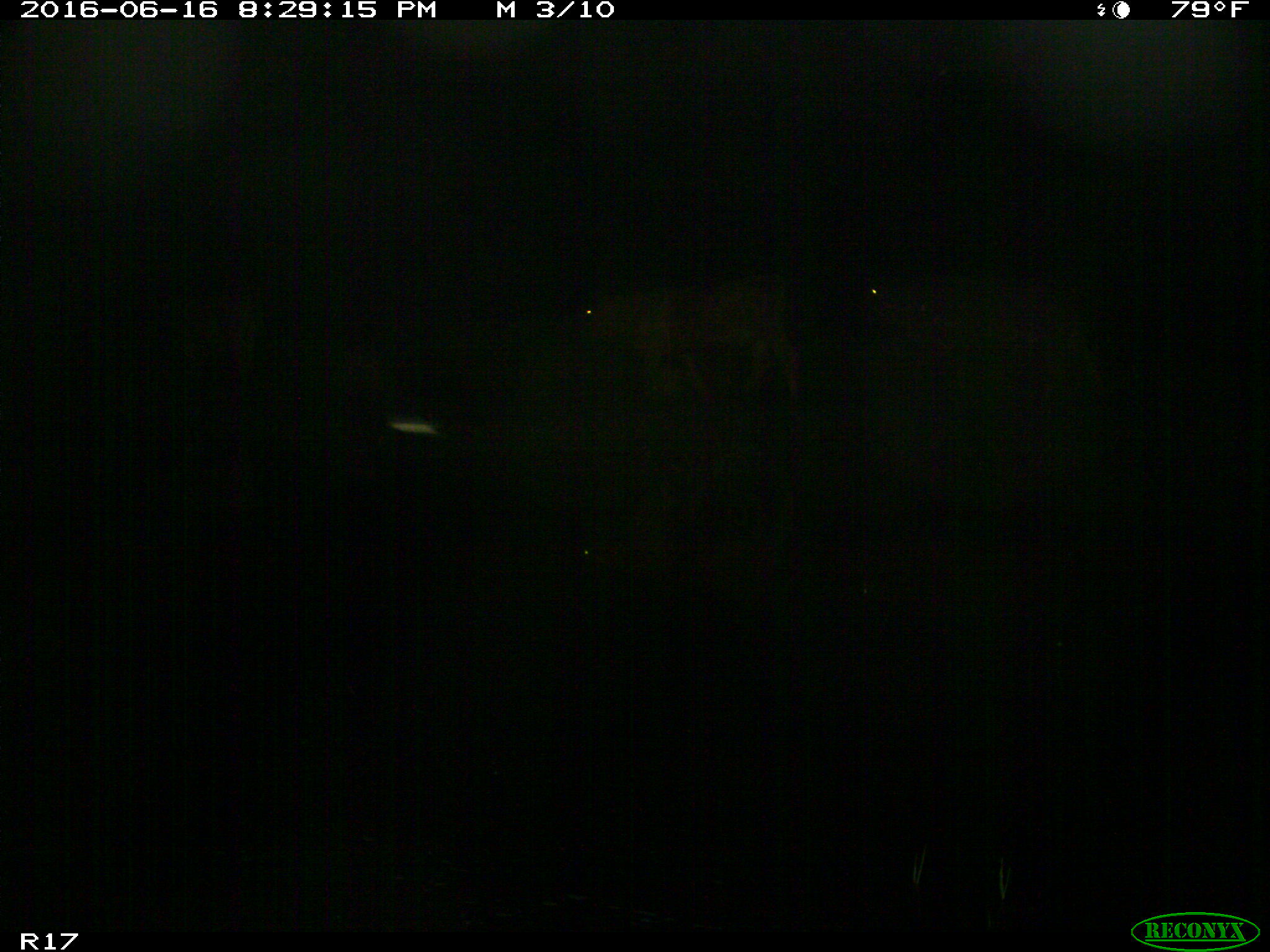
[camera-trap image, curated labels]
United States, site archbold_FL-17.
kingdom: Animalia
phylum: Chordata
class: Mammalia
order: Artiodactyla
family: Bovidae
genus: Bos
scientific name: Bos taurus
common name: domestic cow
Bos taurus (domestic cow).